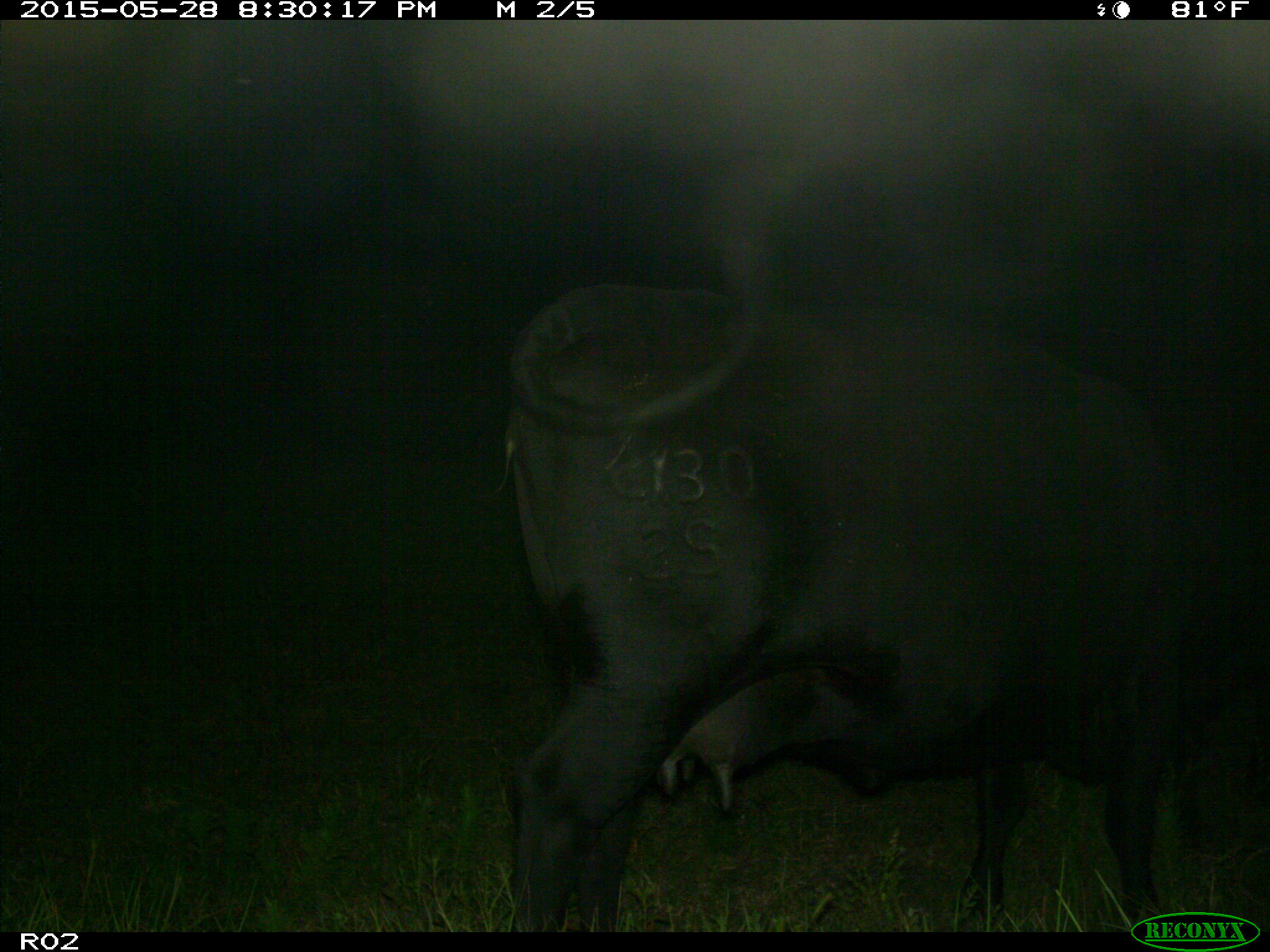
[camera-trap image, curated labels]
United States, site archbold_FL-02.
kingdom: Animalia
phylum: Chordata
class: Mammalia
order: Artiodactyla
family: Bovidae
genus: Bos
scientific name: Bos taurus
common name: domestic cow